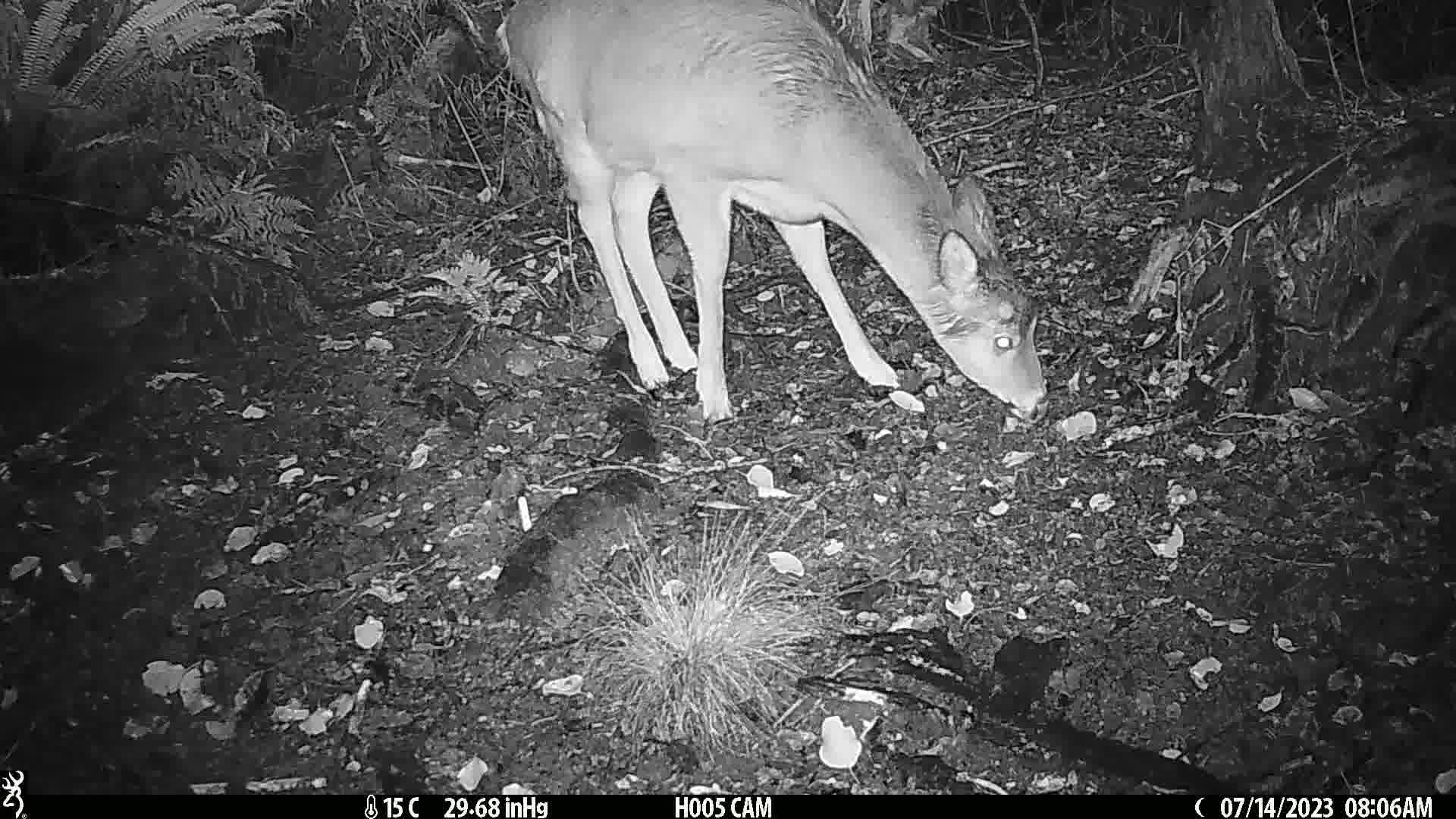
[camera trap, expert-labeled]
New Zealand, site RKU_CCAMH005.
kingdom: Animalia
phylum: Chordata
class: Mammalia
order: Artiodactyla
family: Cervidae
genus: Odocoileus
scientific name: Odocoileus virginianus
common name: white-tailed deer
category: white tailed deer